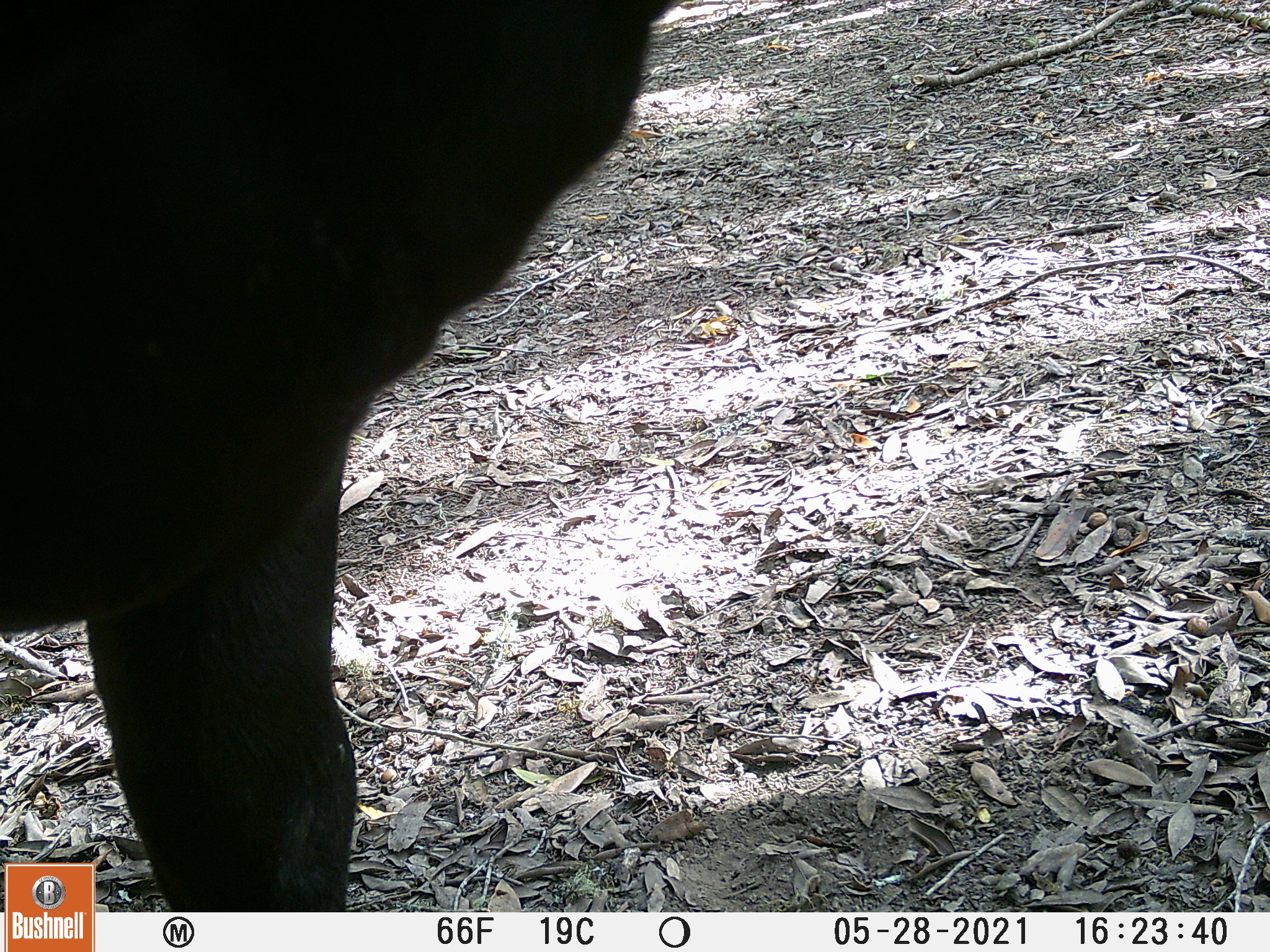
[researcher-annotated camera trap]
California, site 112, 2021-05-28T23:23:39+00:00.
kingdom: Animalia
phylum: Chordata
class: Mammalia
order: Artiodactyla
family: Bovidae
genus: Bos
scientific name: Bos taurus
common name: domestic cattle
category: cattle